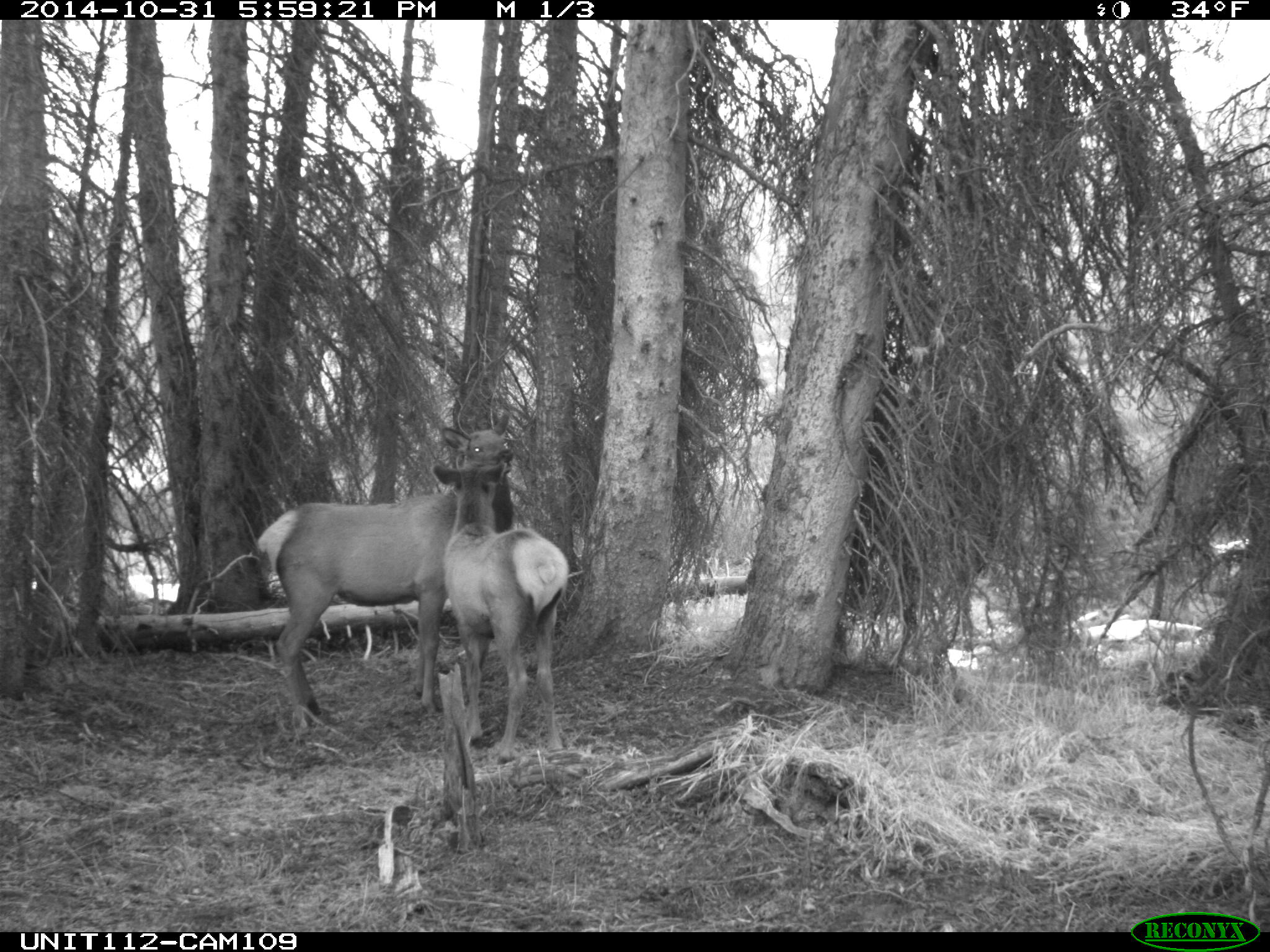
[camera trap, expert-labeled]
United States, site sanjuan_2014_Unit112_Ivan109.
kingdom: Animalia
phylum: Chordata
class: Mammalia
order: Artiodactyla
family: Cervidae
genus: Cervus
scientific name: Cervus elaphus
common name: red deer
Cervus elaphus (red deer).